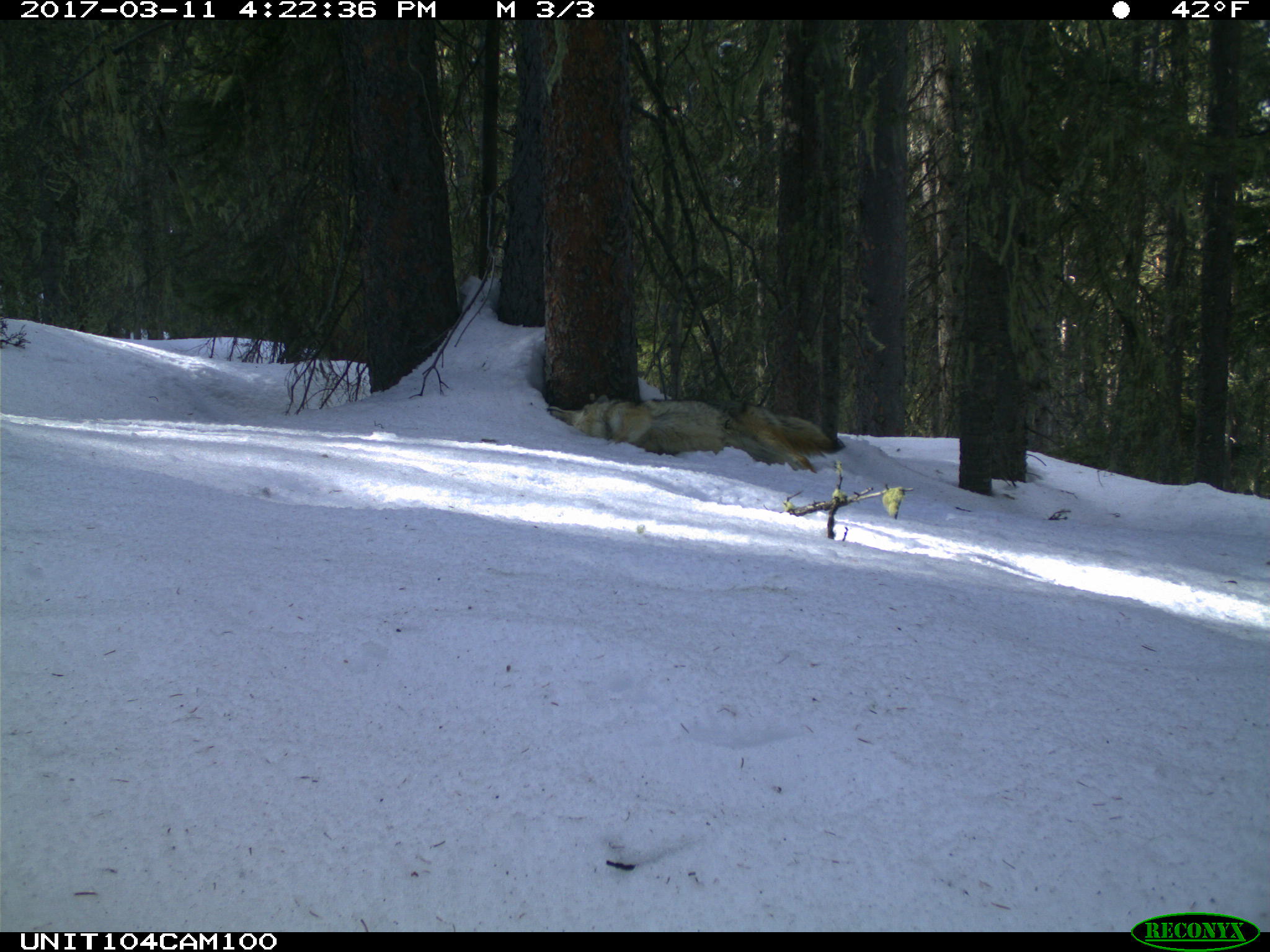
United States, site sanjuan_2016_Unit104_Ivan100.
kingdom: Animalia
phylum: Chordata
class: Mammalia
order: Carnivora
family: Canidae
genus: Canis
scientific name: Canis latrans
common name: coyote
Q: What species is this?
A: Canis latrans (coyote).